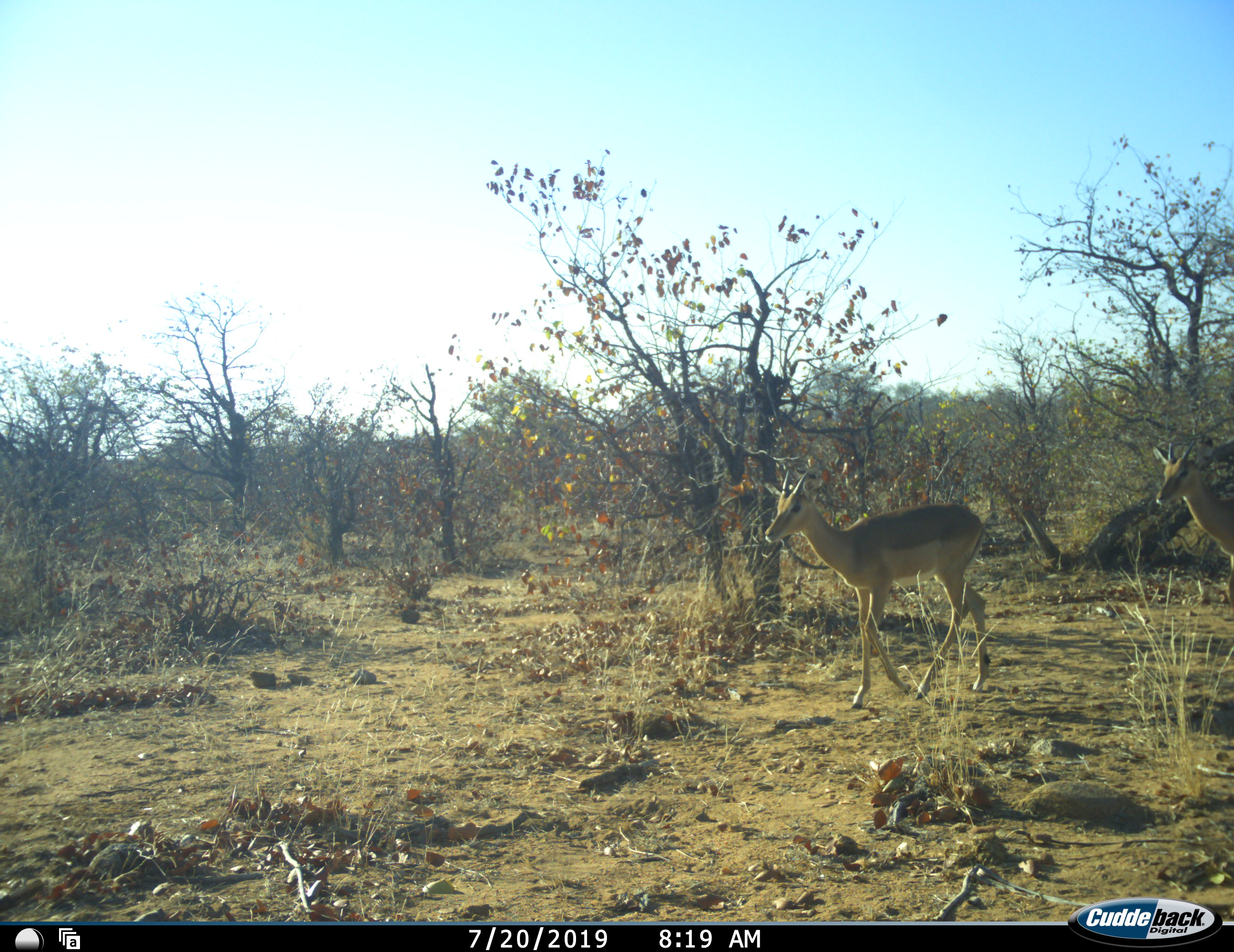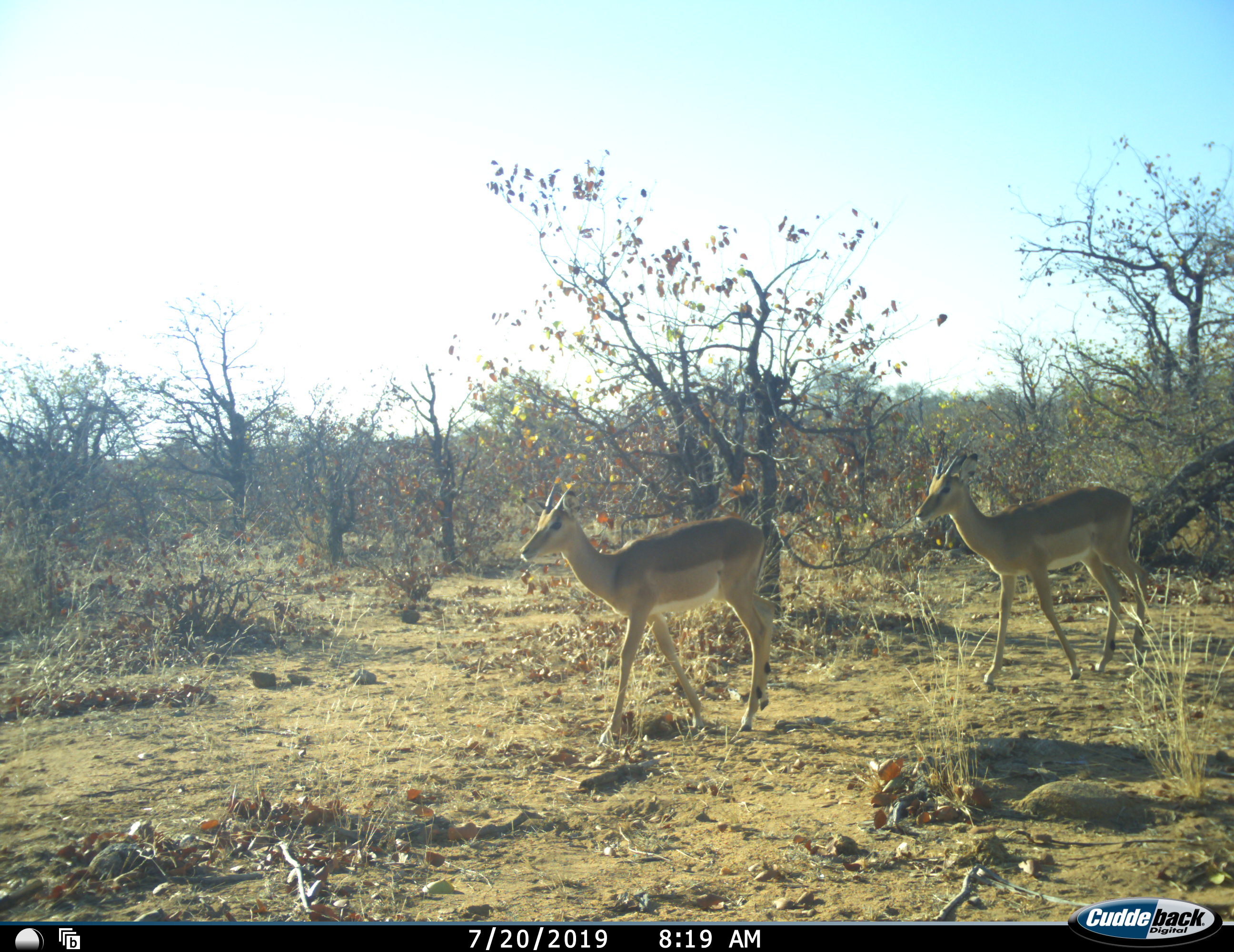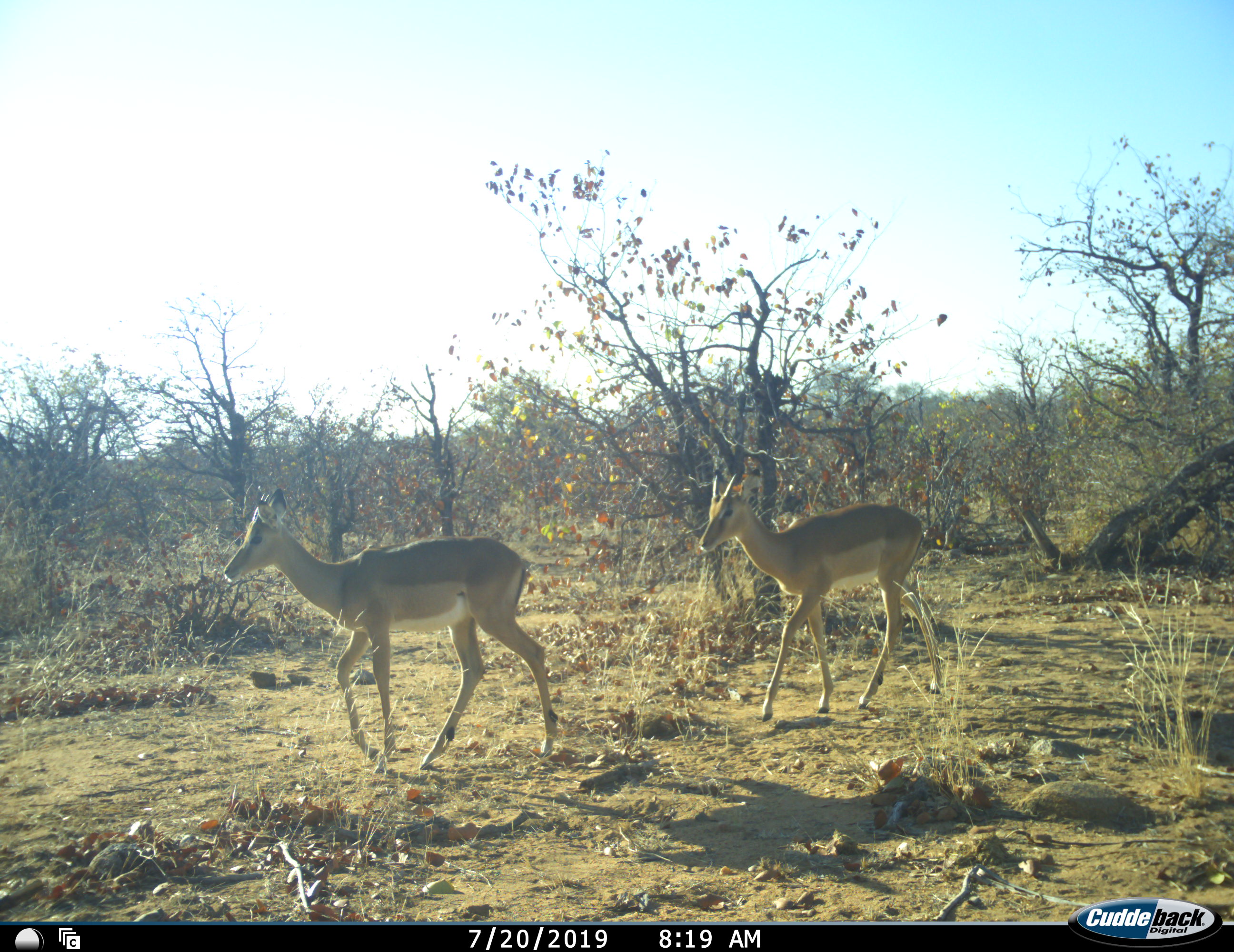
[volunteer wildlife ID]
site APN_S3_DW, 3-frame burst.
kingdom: Animalia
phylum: Chordata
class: Mammalia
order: Artiodactyla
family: Bovidae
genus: Aepyceros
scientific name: Aepyceros melampus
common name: impala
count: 2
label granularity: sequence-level